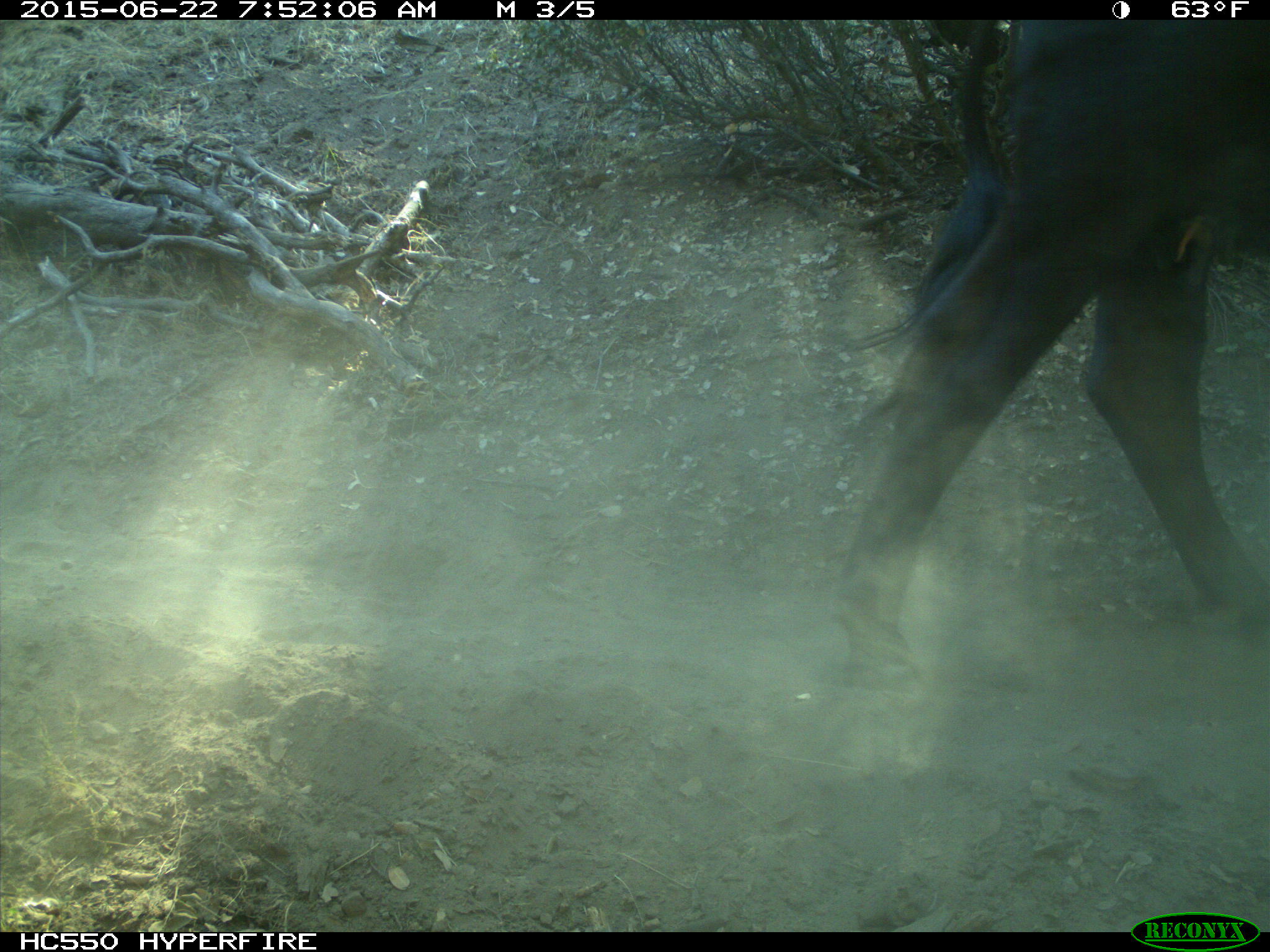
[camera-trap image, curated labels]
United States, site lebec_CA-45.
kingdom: Animalia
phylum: Chordata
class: Mammalia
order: Artiodactyla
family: Bovidae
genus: Bos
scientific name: Bos taurus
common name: domestic cow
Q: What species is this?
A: Bos taurus (domestic cow).